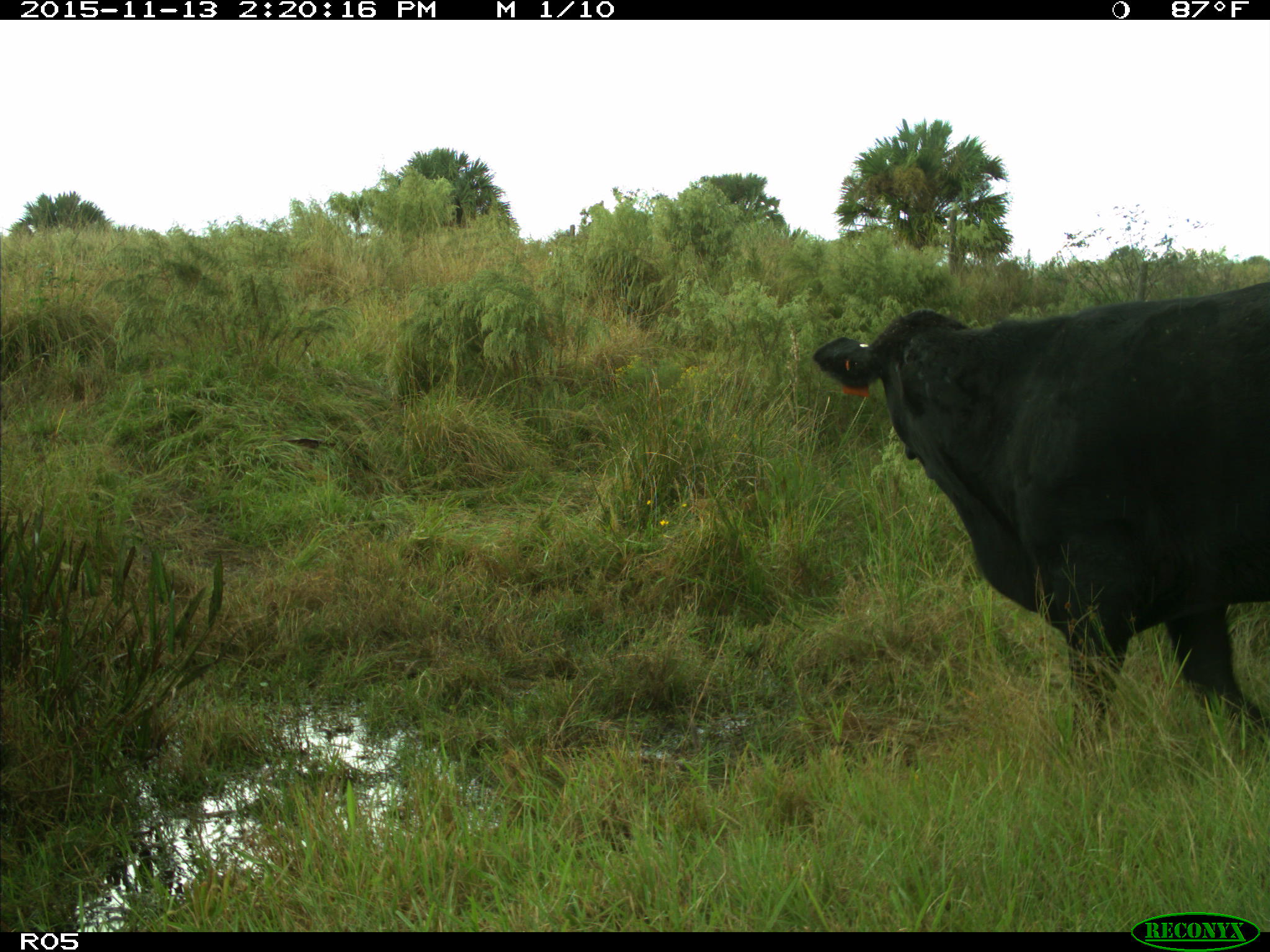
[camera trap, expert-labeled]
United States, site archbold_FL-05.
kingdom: Animalia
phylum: Chordata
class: Mammalia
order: Artiodactyla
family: Bovidae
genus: Bos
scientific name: Bos taurus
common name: domestic cow